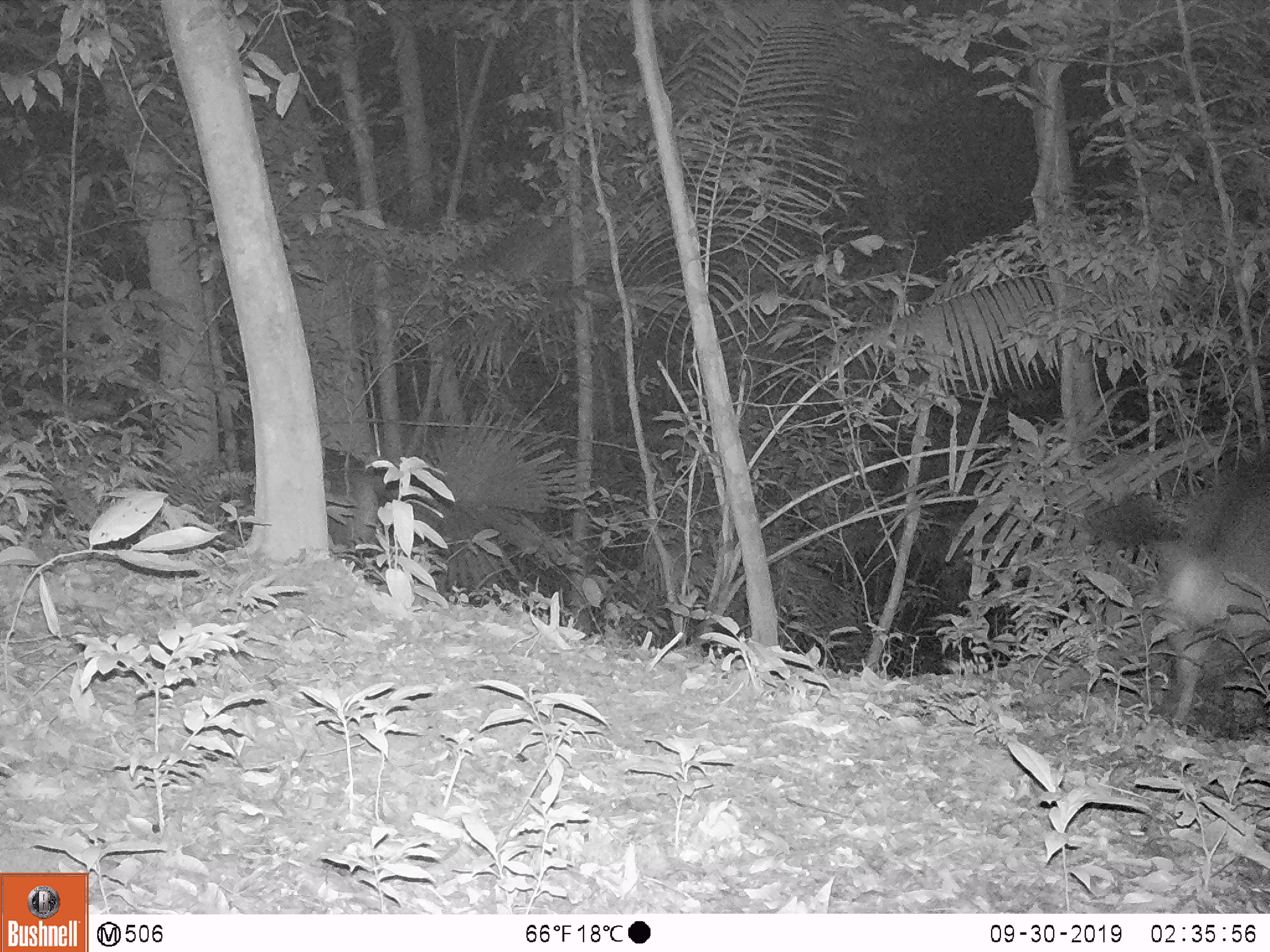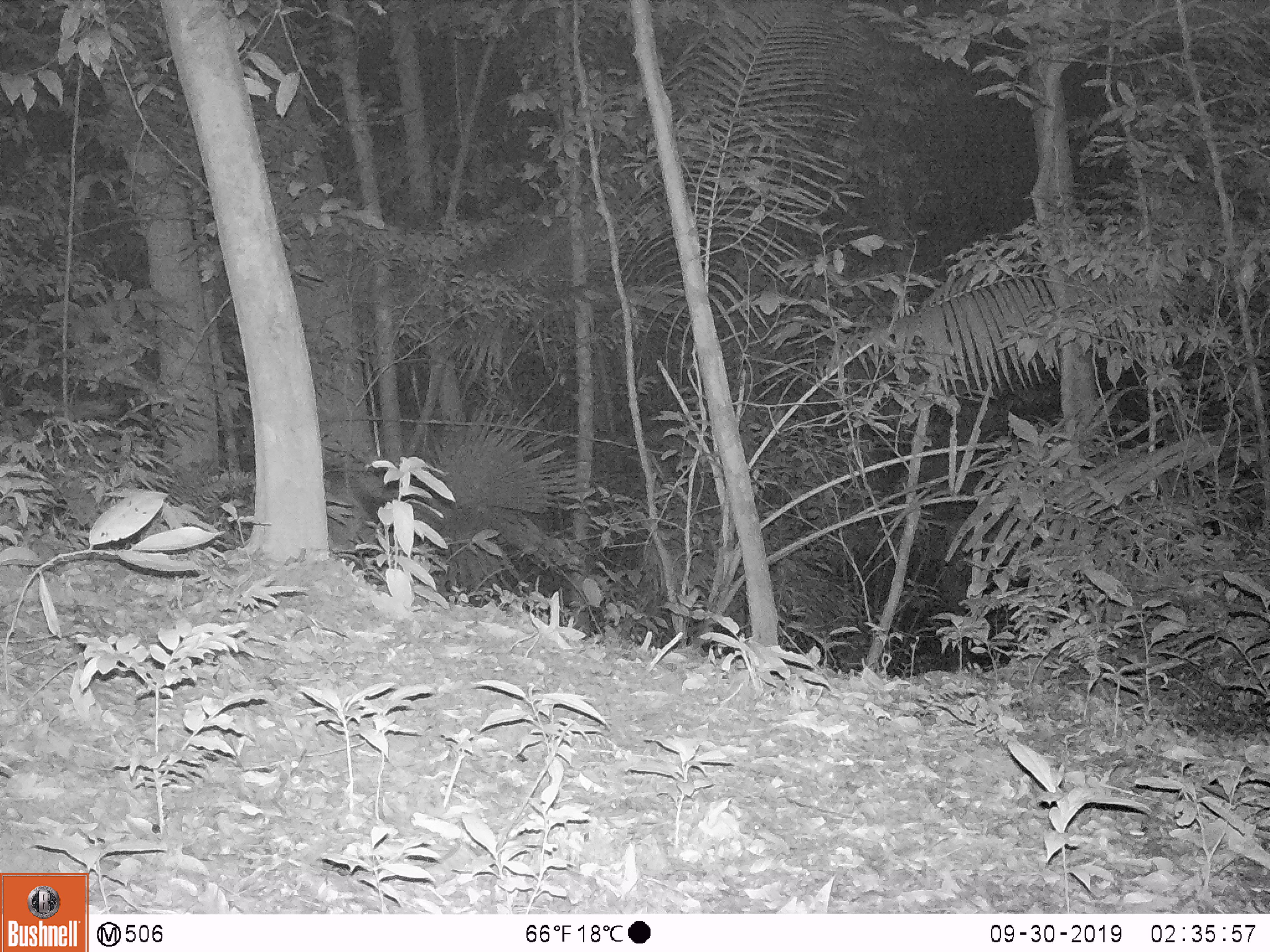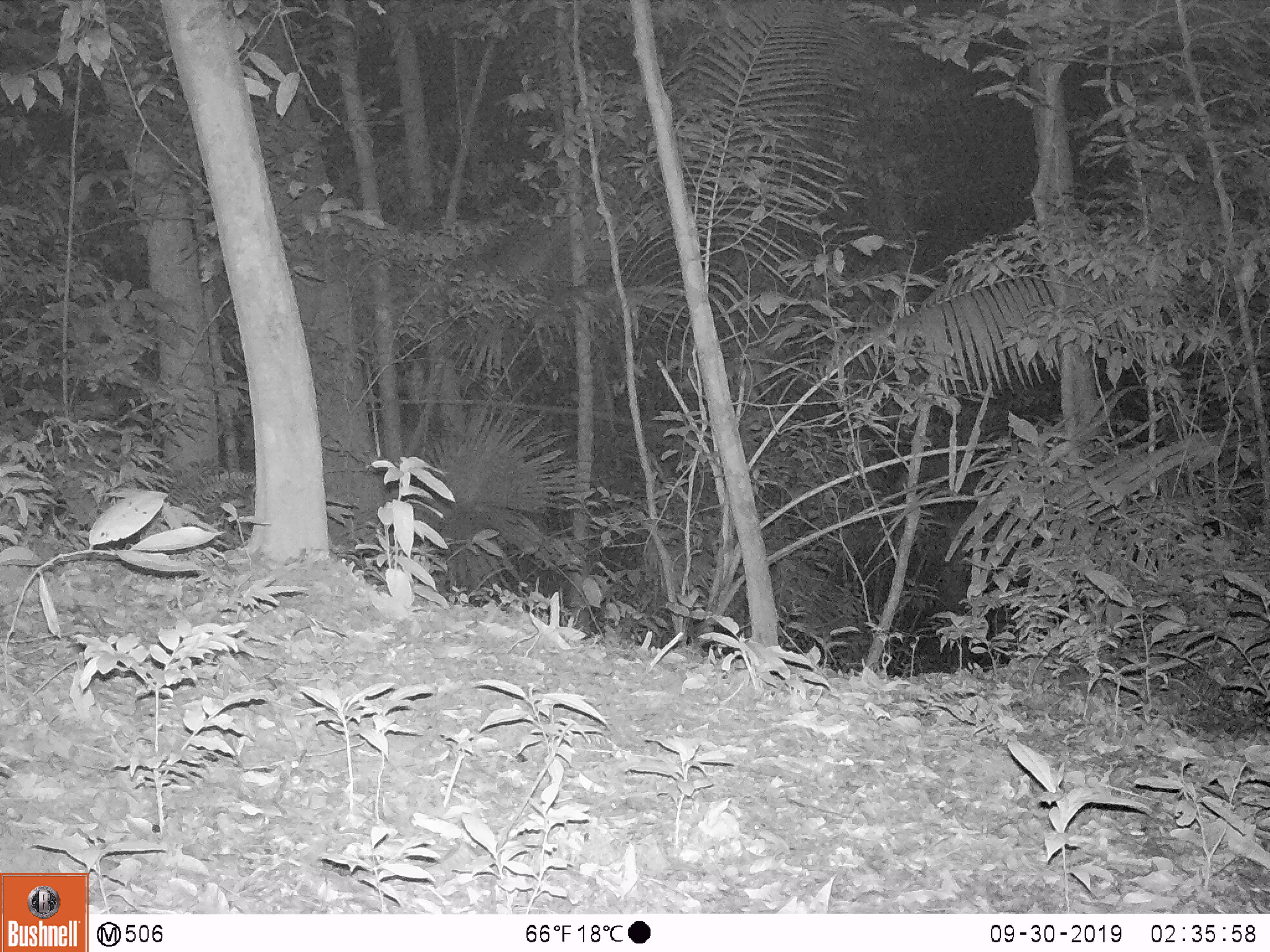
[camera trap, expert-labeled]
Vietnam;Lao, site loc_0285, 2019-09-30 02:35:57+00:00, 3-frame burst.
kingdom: Animalia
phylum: Chordata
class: Mammalia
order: Artiodactyla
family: Cervidae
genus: Rusa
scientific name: Rusa unicolor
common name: sambar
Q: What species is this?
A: Sambar (Rusa unicolor).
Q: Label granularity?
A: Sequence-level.